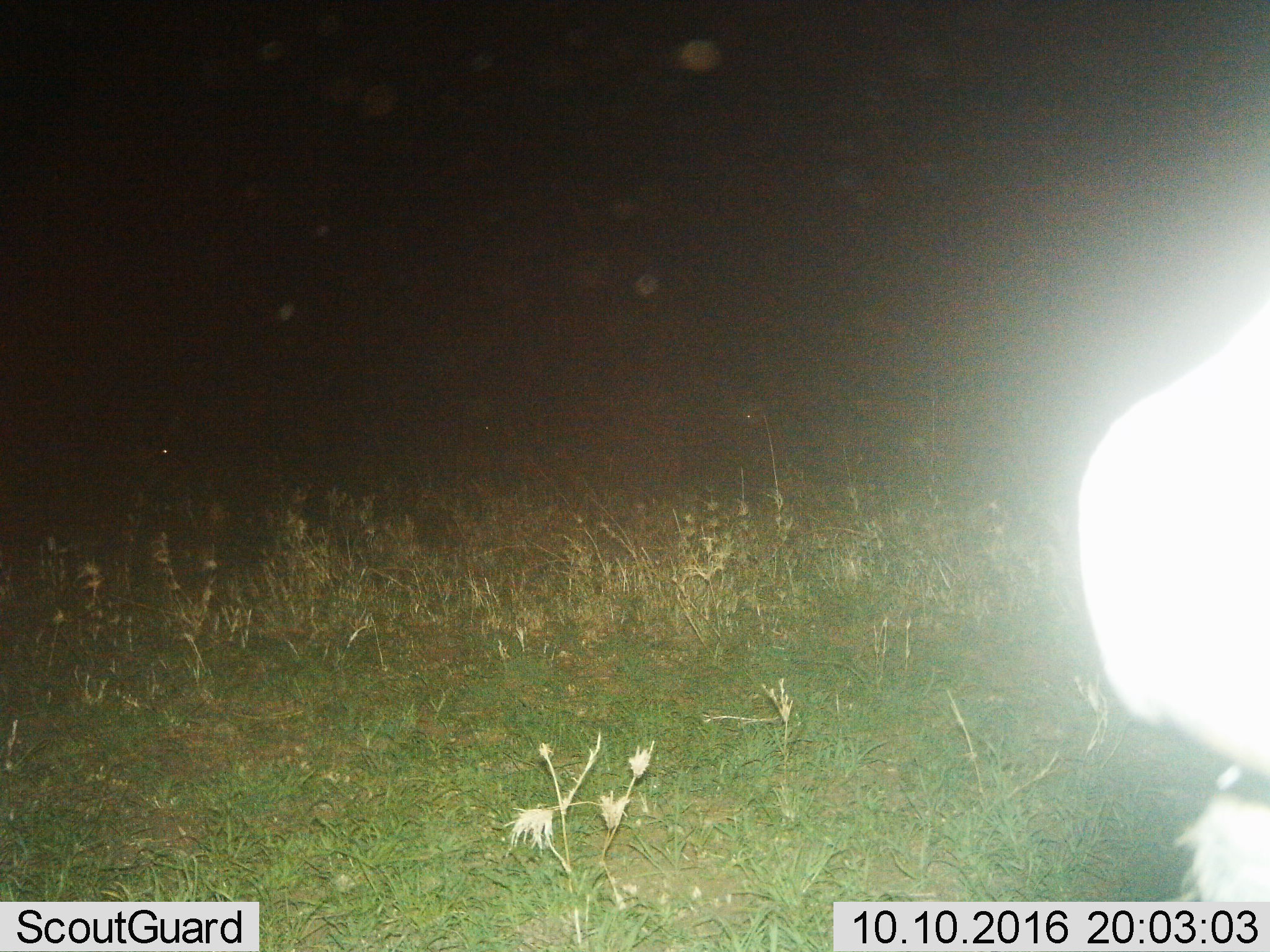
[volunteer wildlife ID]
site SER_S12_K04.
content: unidentified animal